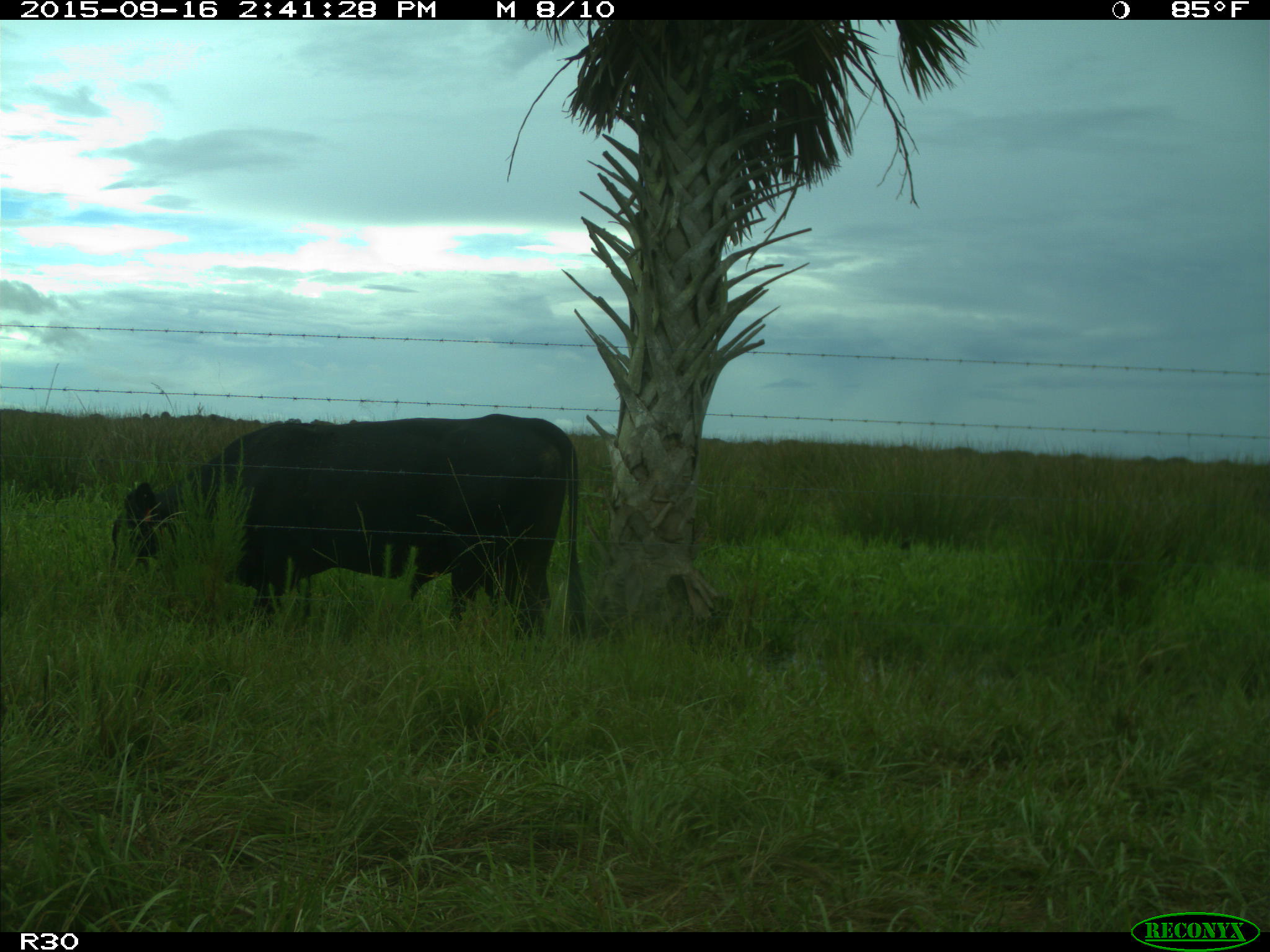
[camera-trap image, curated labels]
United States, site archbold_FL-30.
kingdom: Animalia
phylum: Chordata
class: Mammalia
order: Artiodactyla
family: Bovidae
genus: Bos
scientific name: Bos taurus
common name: domestic cow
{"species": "Bos taurus (domestic cow)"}